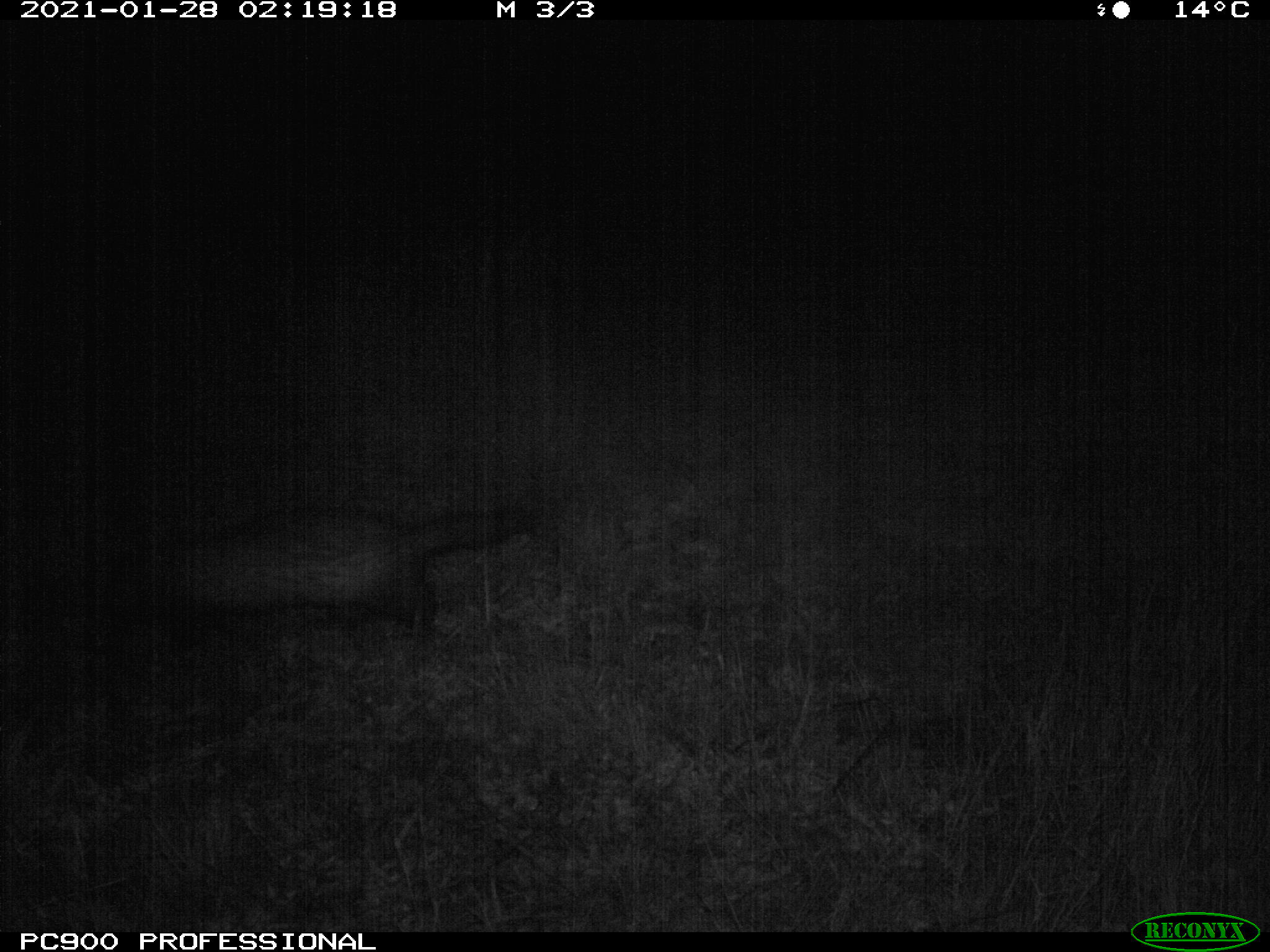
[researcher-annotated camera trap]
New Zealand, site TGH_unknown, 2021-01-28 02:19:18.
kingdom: Animalia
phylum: Chordata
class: Mammalia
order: Carnivora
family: Mustelidae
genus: Mustela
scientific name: Mustela furo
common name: ferret